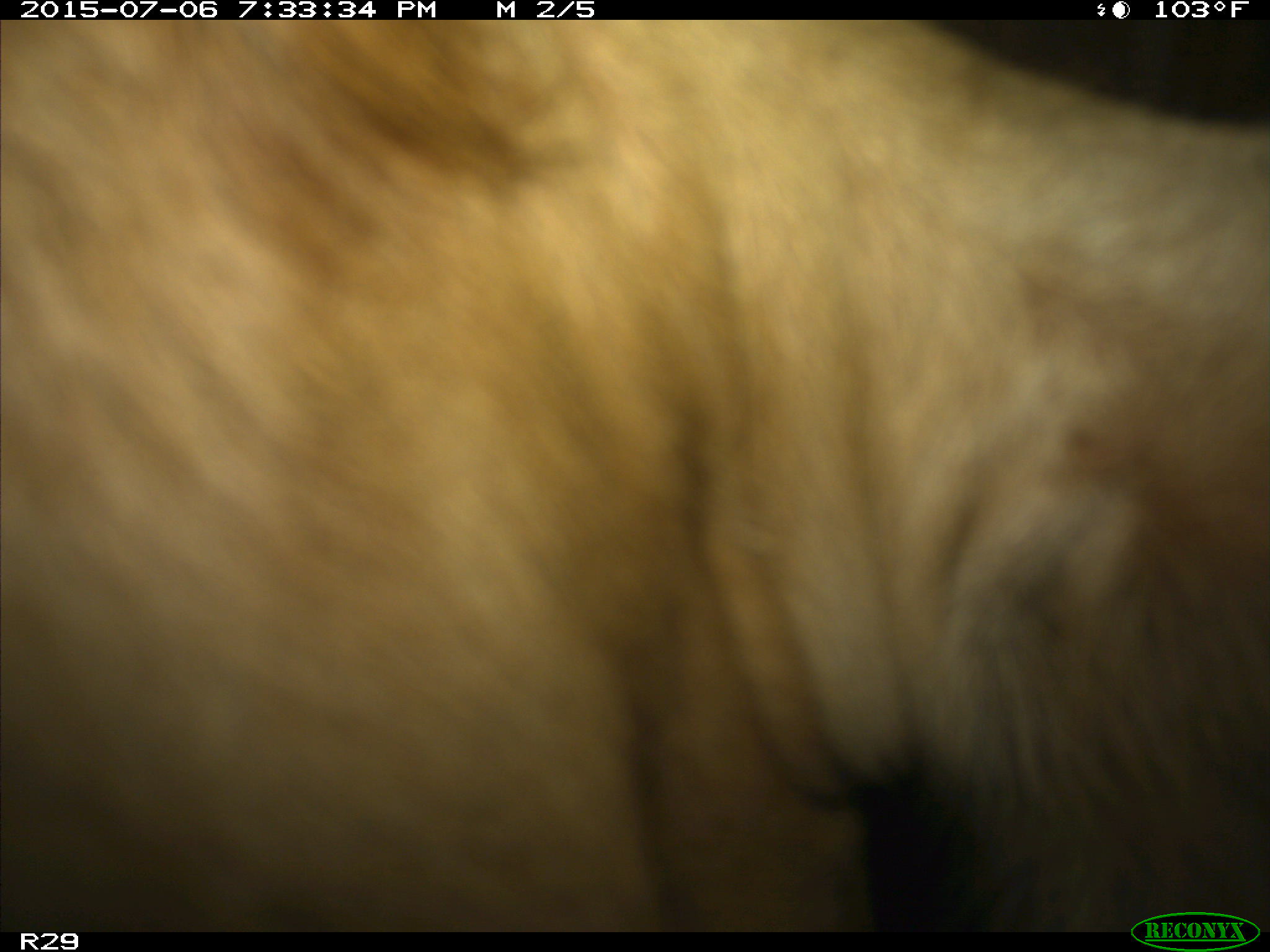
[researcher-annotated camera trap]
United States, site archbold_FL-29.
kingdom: Animalia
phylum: Chordata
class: Mammalia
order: Artiodactyla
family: Bovidae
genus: Bos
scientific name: Bos taurus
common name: domestic cow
Bos taurus (domestic cow).